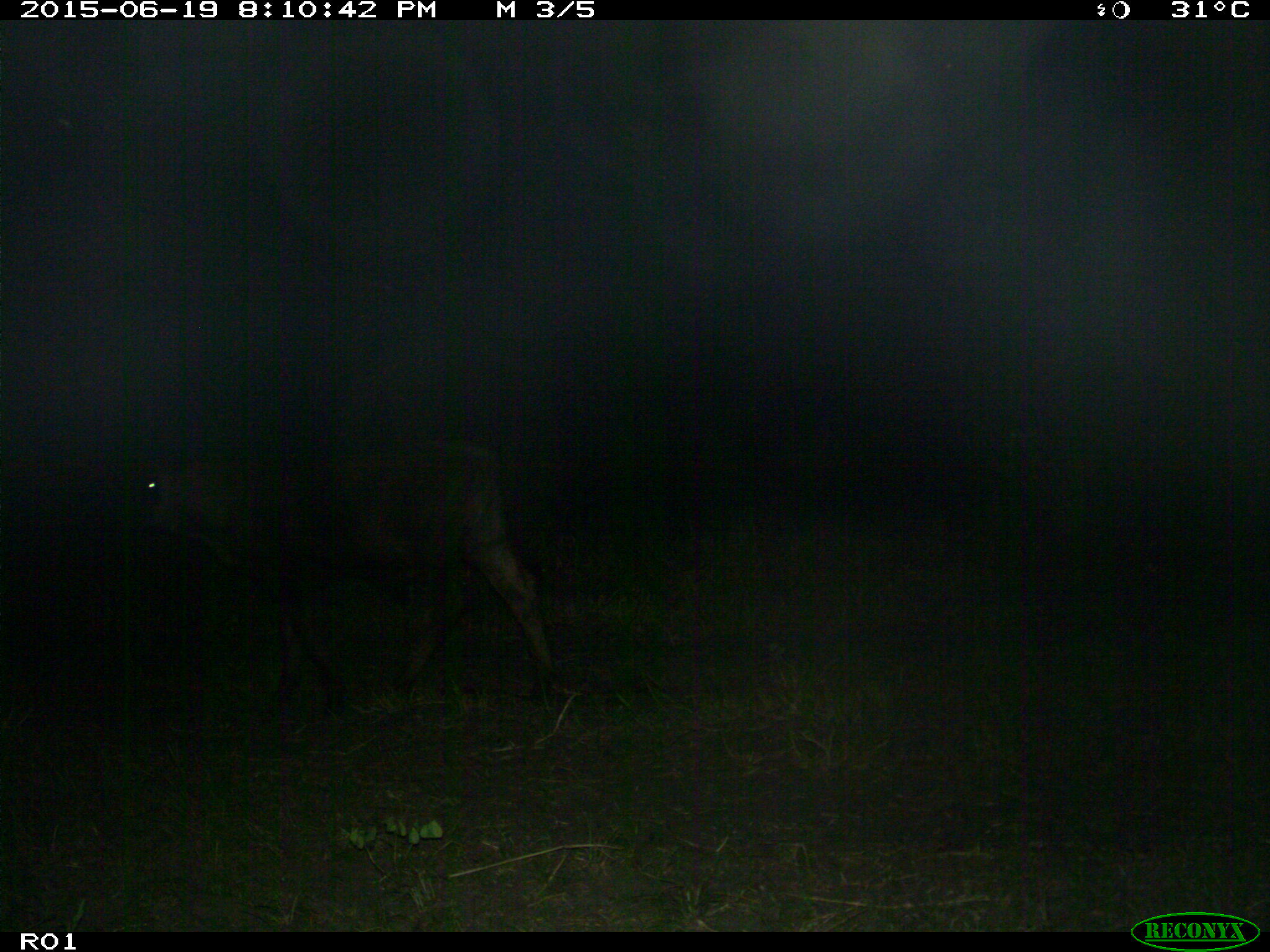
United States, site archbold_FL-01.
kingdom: Animalia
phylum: Chordata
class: Mammalia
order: Artiodactyla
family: Bovidae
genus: Bos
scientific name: Bos taurus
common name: domestic cow